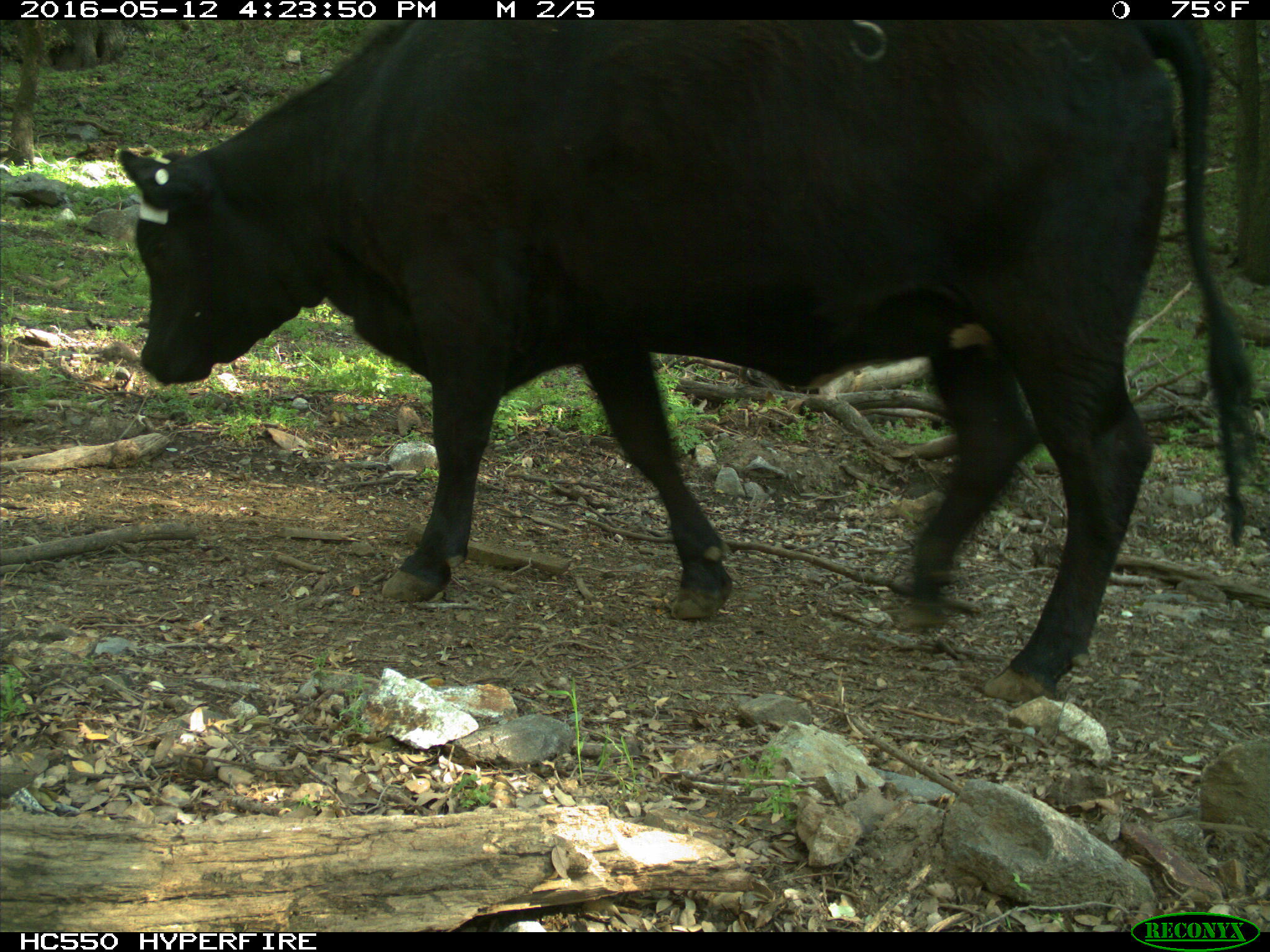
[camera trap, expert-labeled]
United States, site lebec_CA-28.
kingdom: Animalia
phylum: Chordata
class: Mammalia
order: Artiodactyla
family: Bovidae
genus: Bos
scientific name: Bos taurus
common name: domestic cow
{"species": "Bos taurus (domestic cow)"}